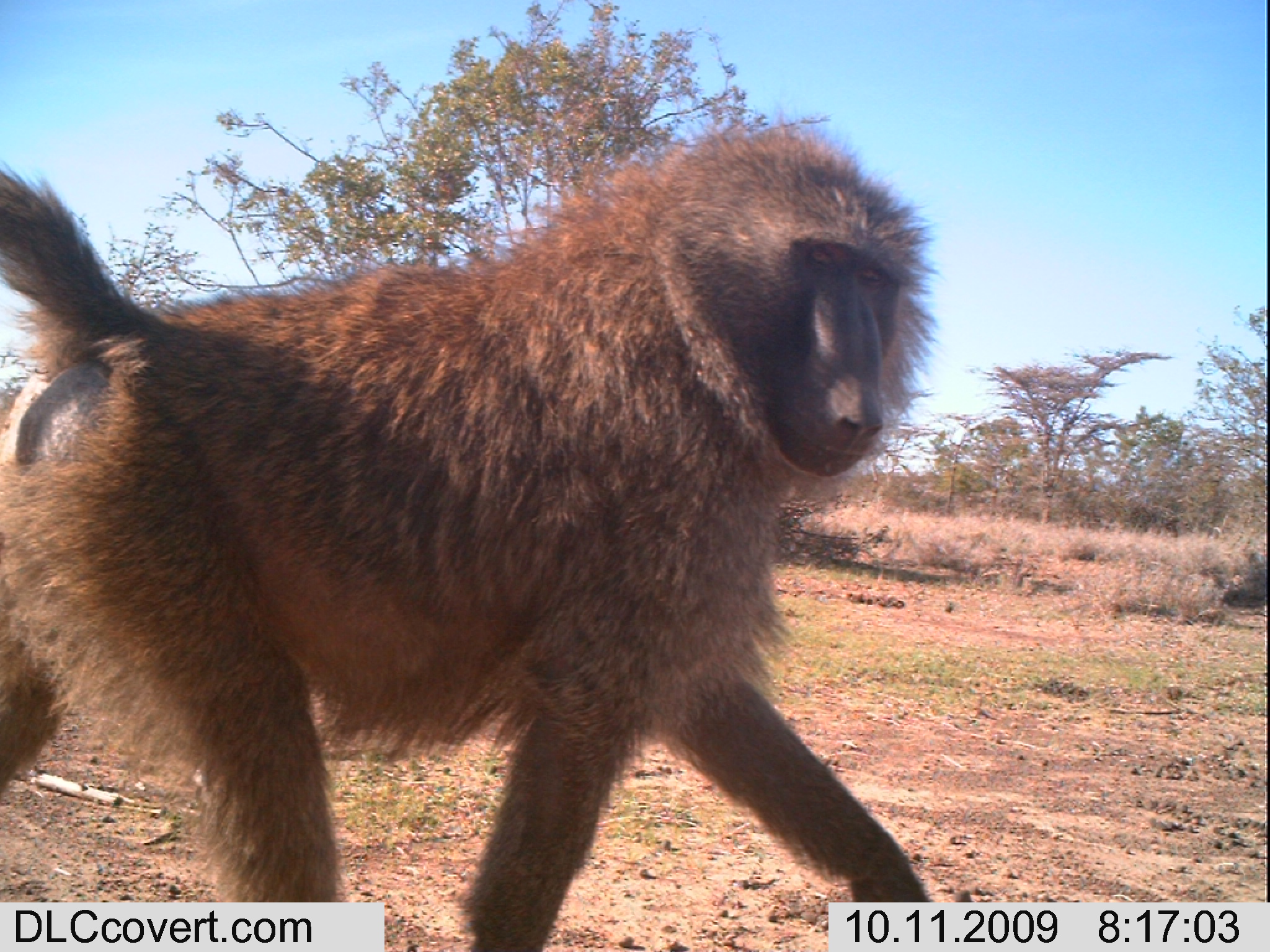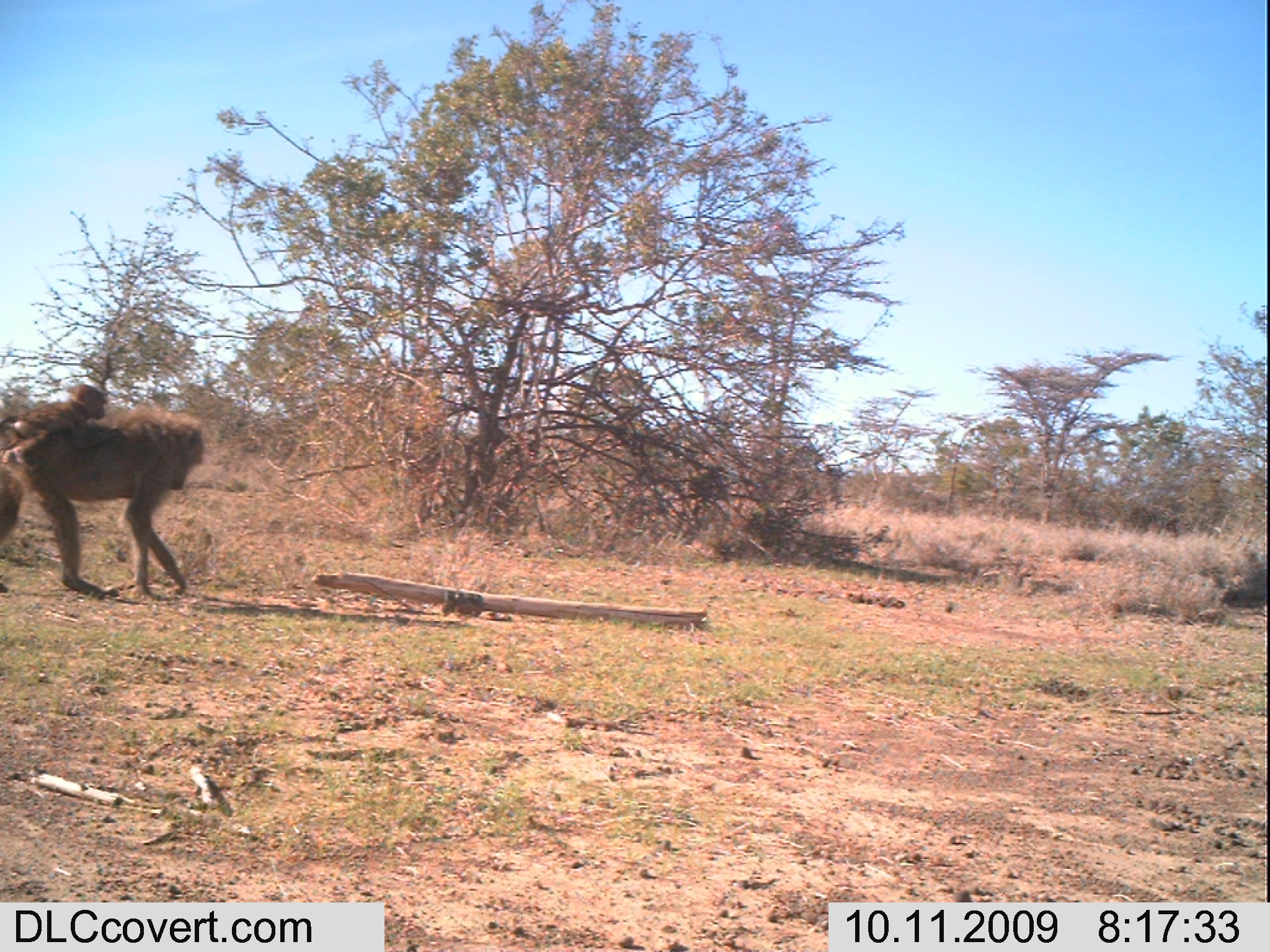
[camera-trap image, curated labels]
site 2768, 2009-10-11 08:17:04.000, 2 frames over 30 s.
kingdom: Animalia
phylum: Chordata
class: Mammalia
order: Primates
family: Cercopithecidae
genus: Papio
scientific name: Papio anubis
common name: olive baboon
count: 1